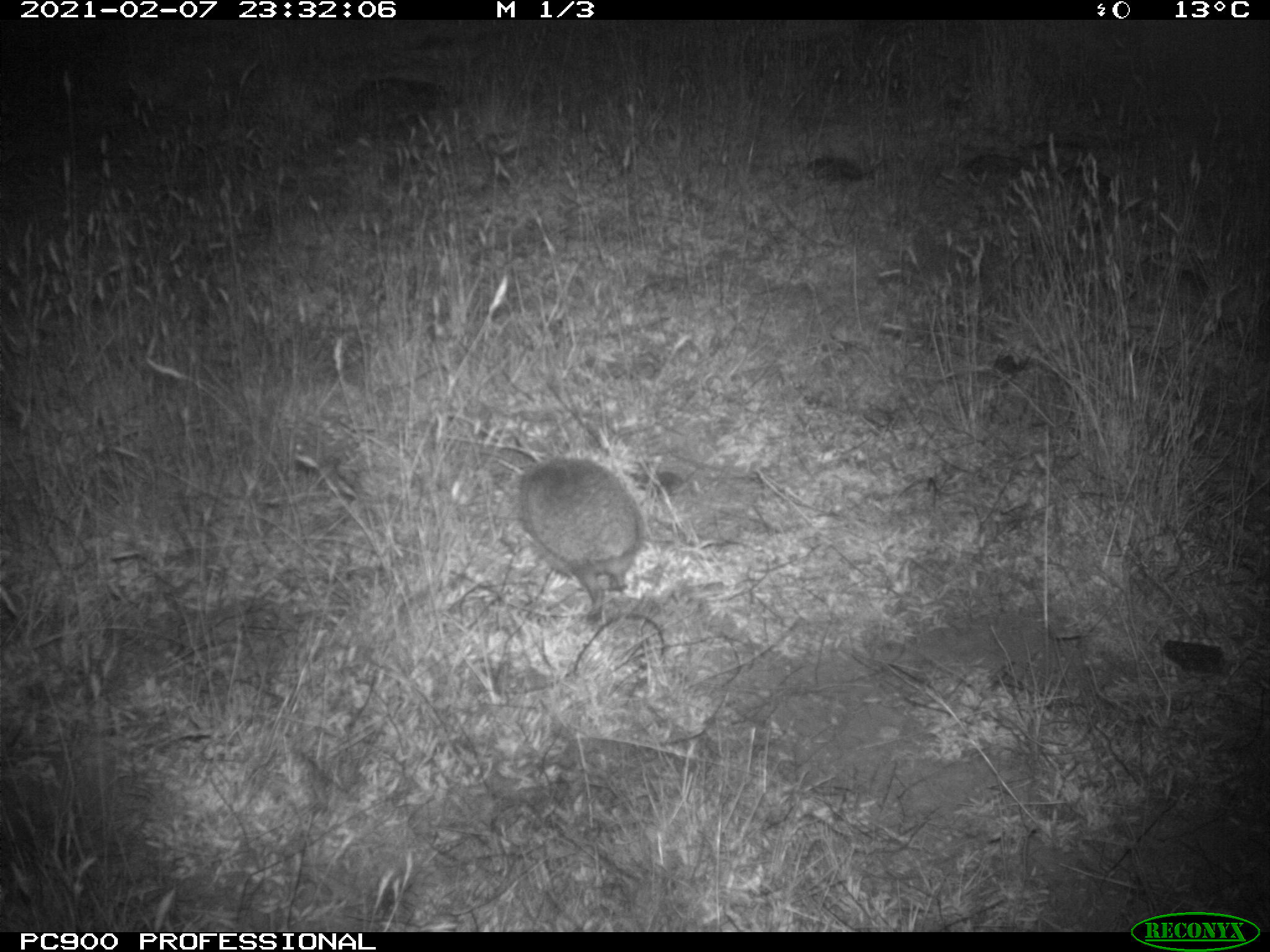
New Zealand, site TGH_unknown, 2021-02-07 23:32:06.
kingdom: Animalia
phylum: Chordata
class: Mammalia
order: Eulipotyphla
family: Erinaceidae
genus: Erinaceus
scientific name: Erinaceus europaeus europaeus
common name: european hedgehog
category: hedgehog